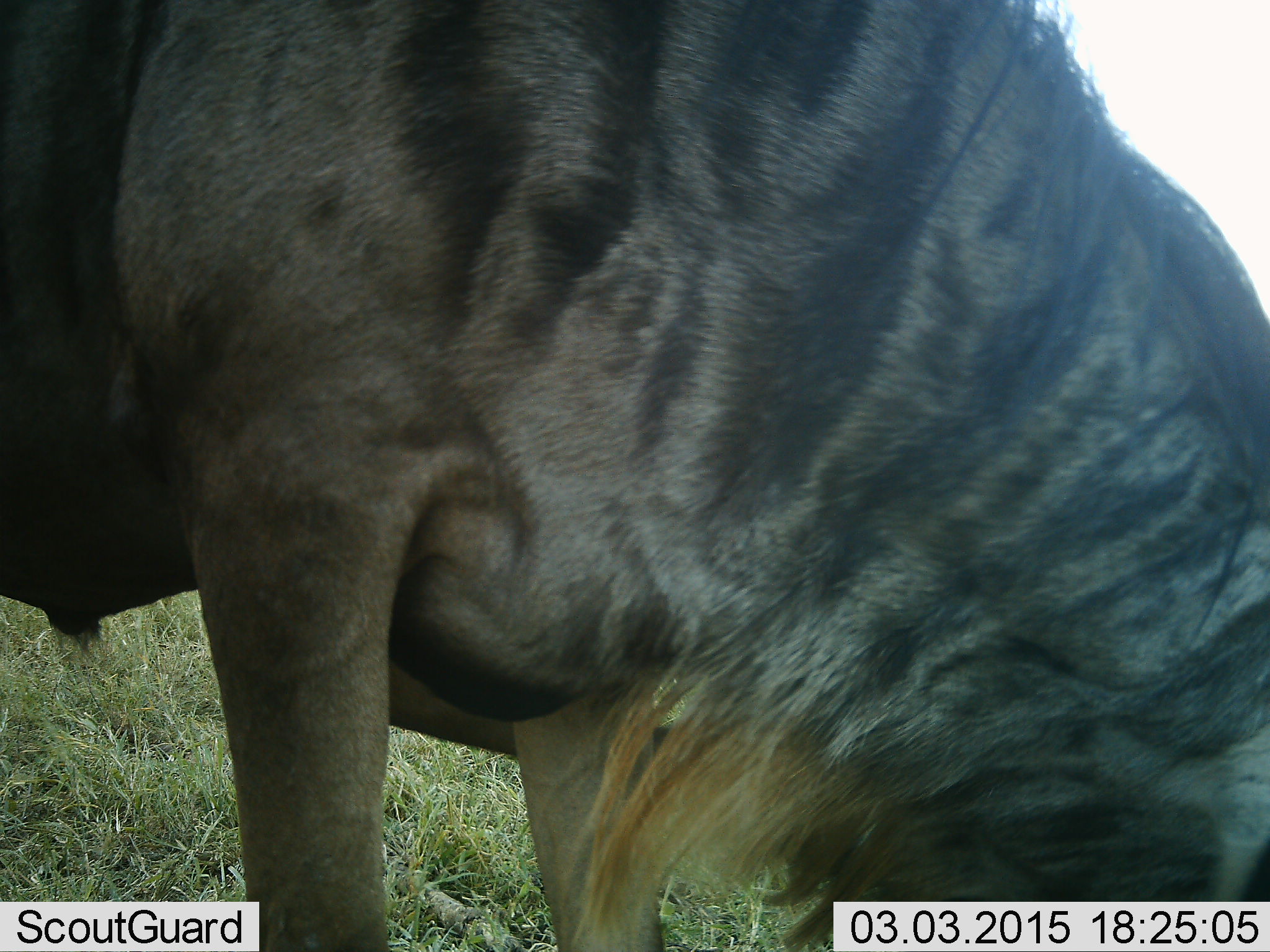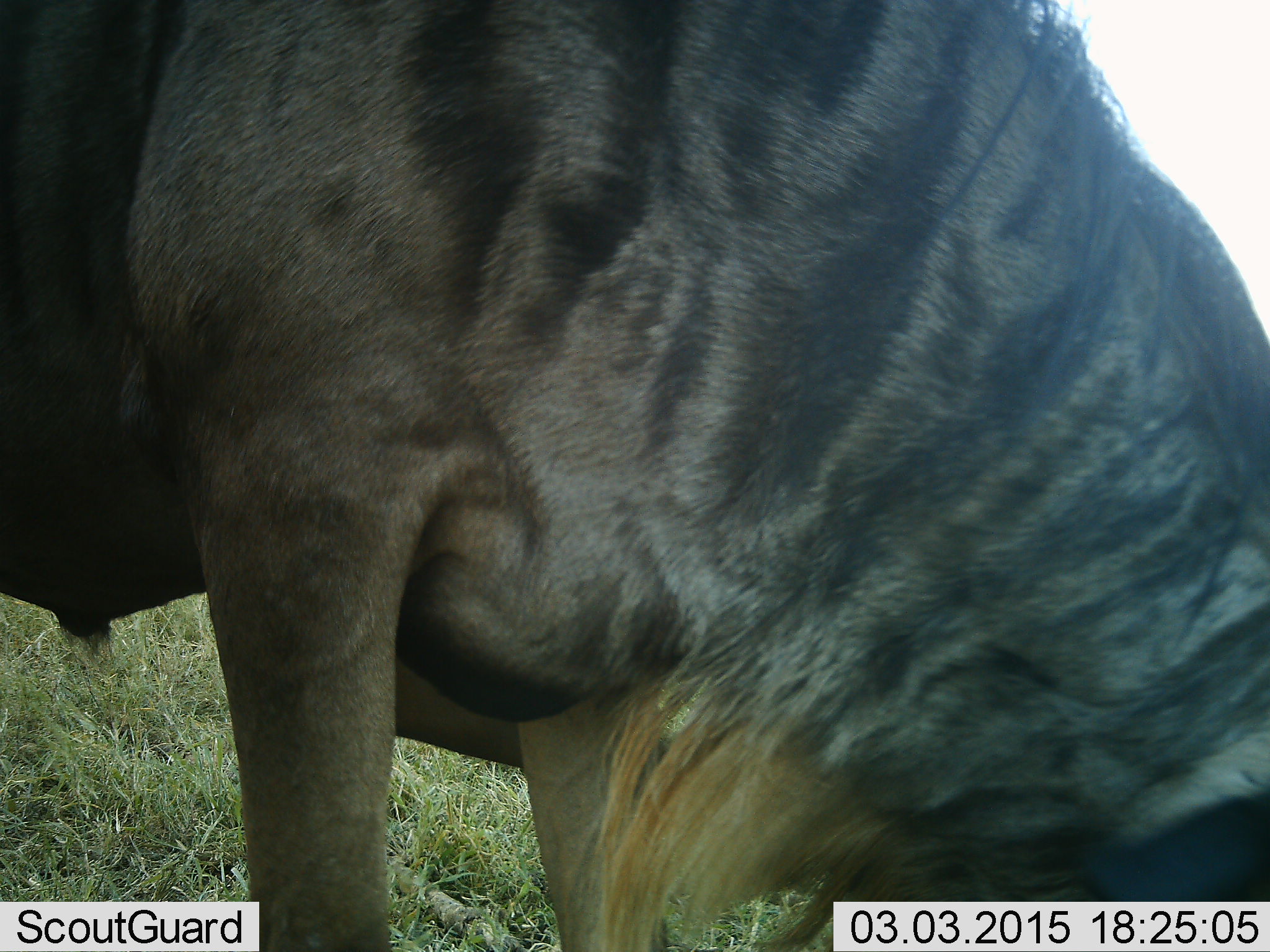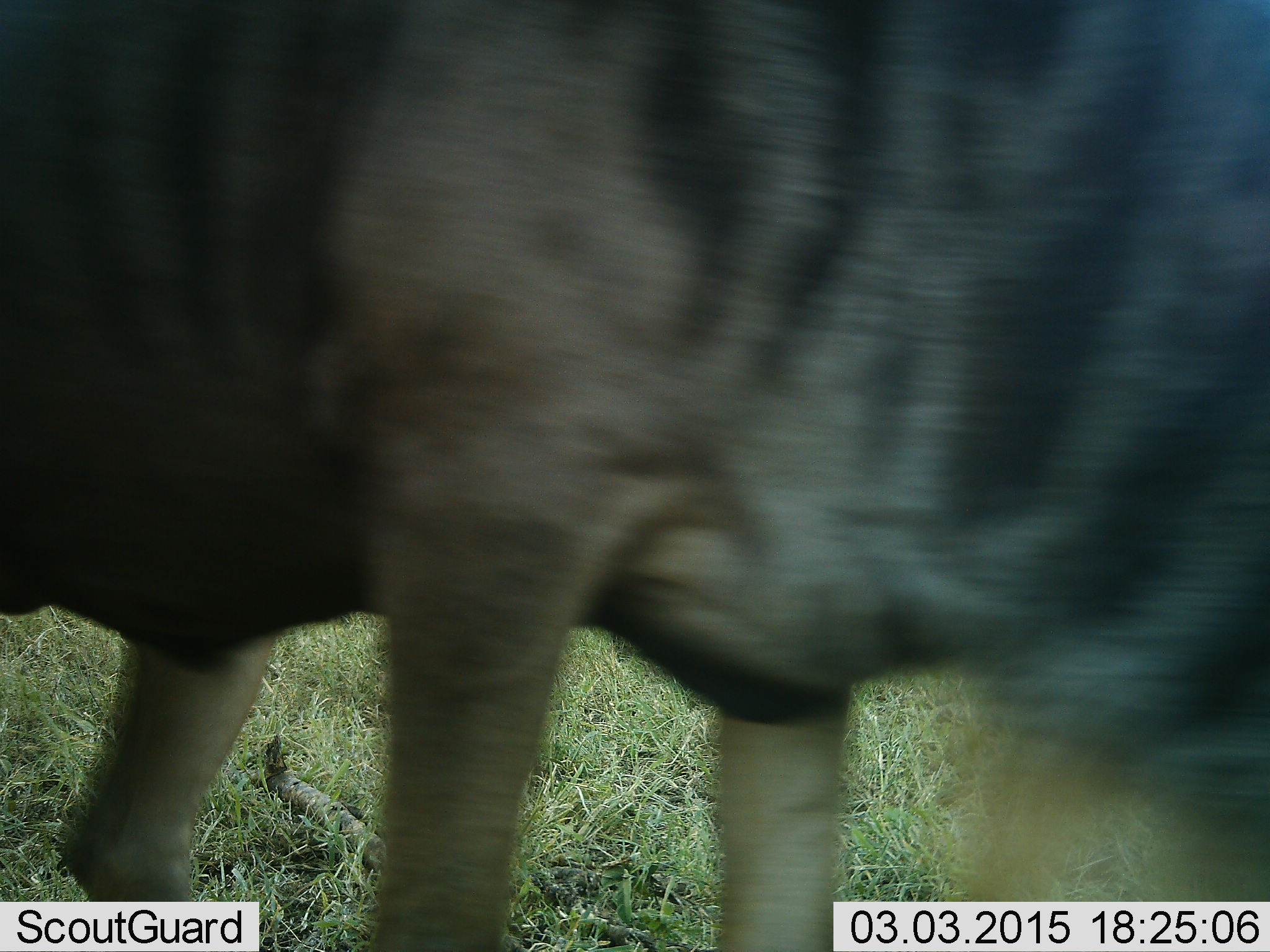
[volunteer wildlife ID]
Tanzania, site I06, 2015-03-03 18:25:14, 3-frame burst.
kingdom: Animalia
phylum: Chordata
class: Mammalia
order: Artiodactyla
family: Bovidae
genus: Connochaetes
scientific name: Connochaetes taurinus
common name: blue wildebeest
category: wildebeest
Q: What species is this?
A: Wildebeest (blue wildebeest) (Connochaetes taurinus).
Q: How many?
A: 1.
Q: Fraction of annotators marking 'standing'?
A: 40%.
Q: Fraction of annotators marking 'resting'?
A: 10%.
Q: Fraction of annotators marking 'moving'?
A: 30%.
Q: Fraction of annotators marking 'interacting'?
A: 0%.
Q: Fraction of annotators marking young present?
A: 0%.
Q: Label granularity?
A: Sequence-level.